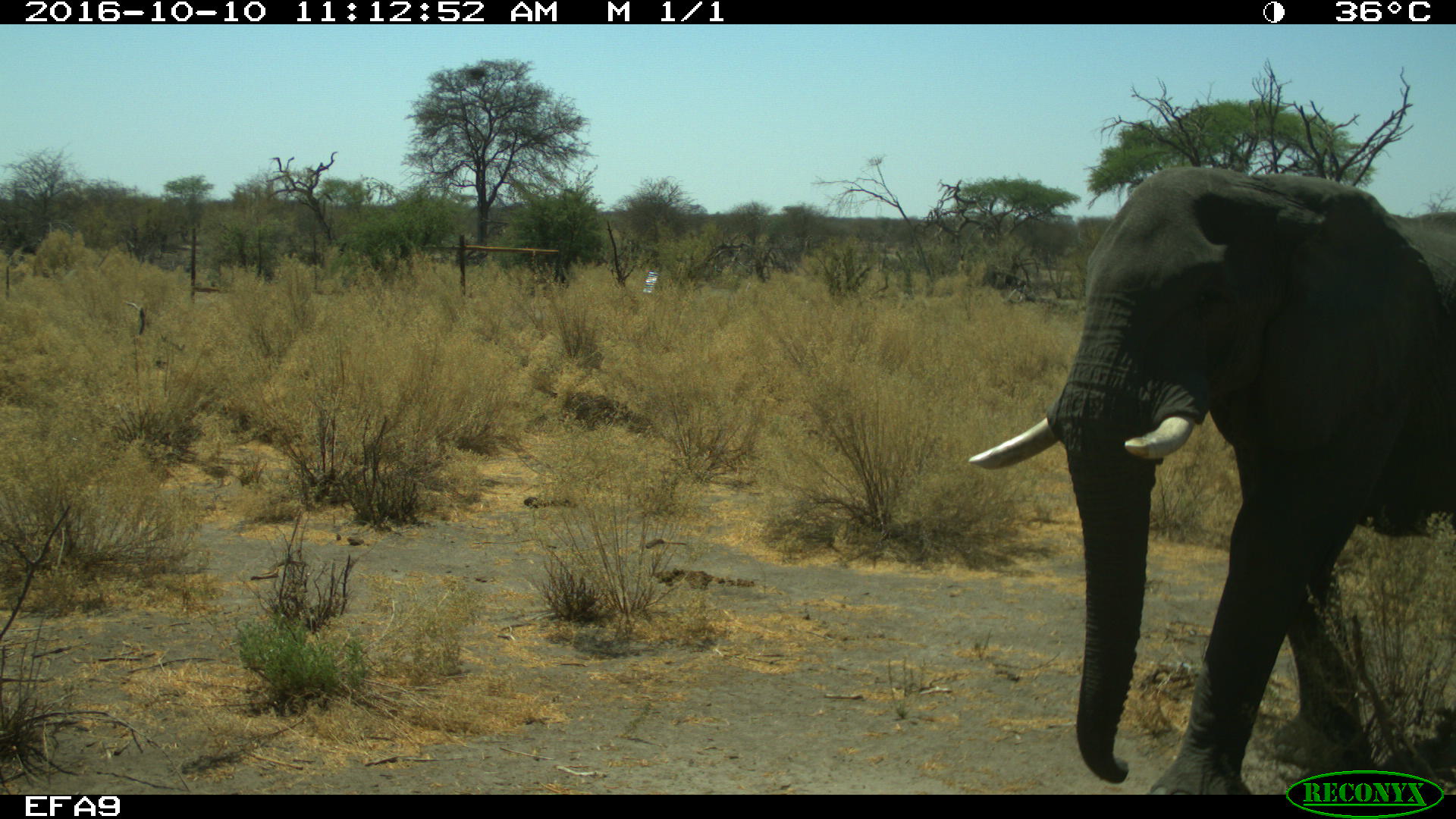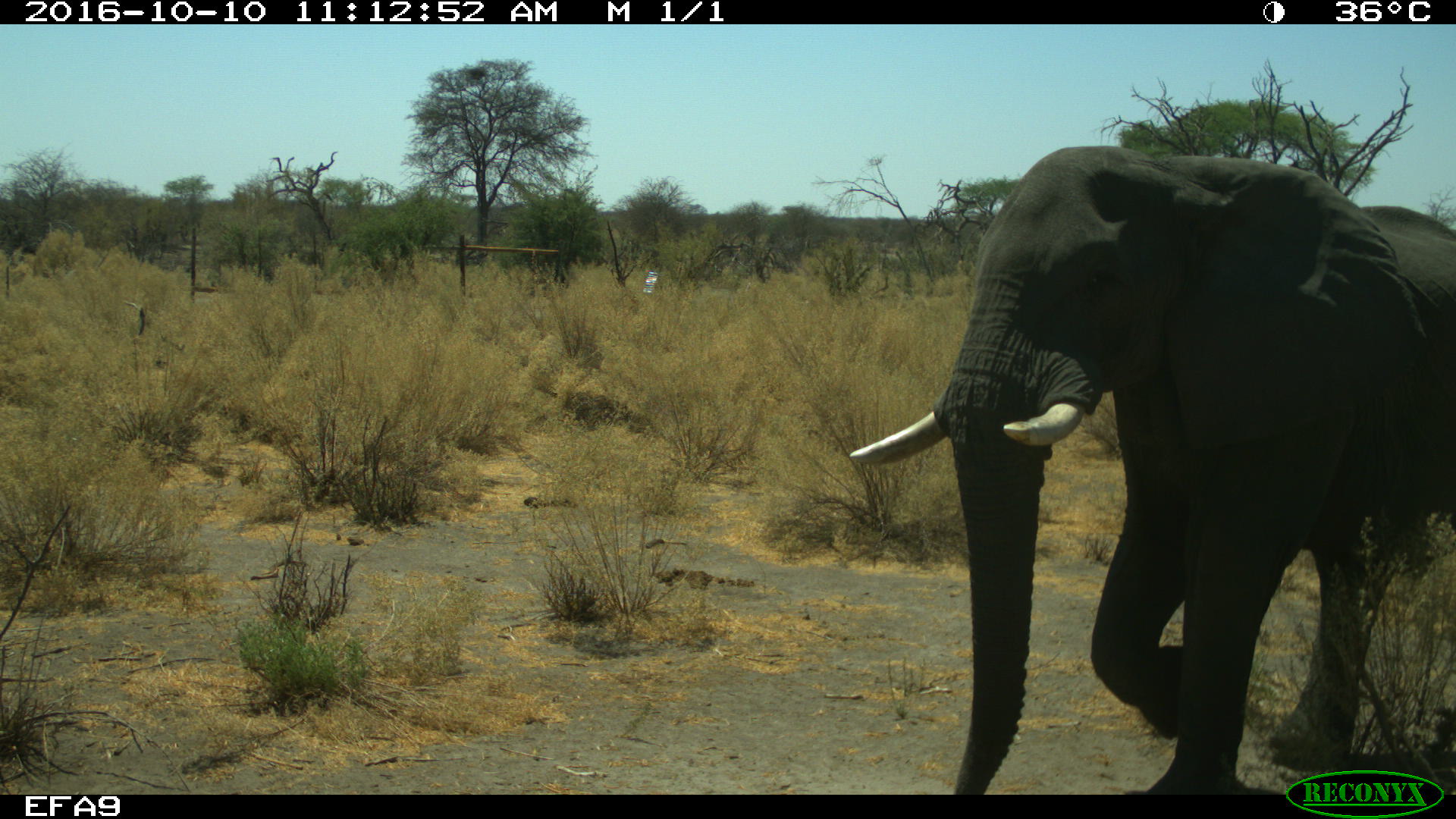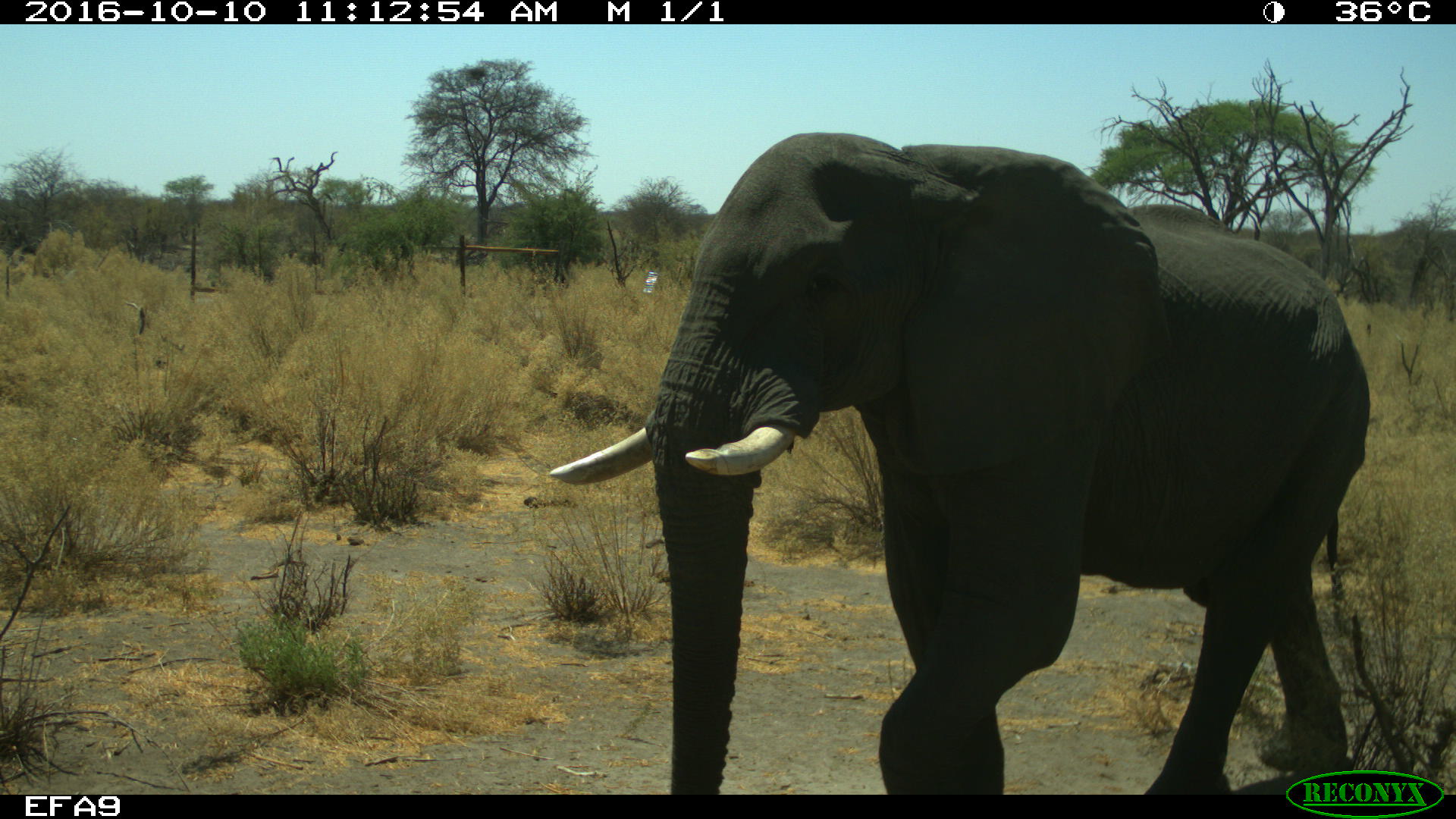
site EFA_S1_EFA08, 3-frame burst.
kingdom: Animalia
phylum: Chordata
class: Mammalia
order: Proboscidea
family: Elephantidae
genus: Loxodonta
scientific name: Loxodonta africana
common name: african bush elephant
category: elephant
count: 1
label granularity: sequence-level